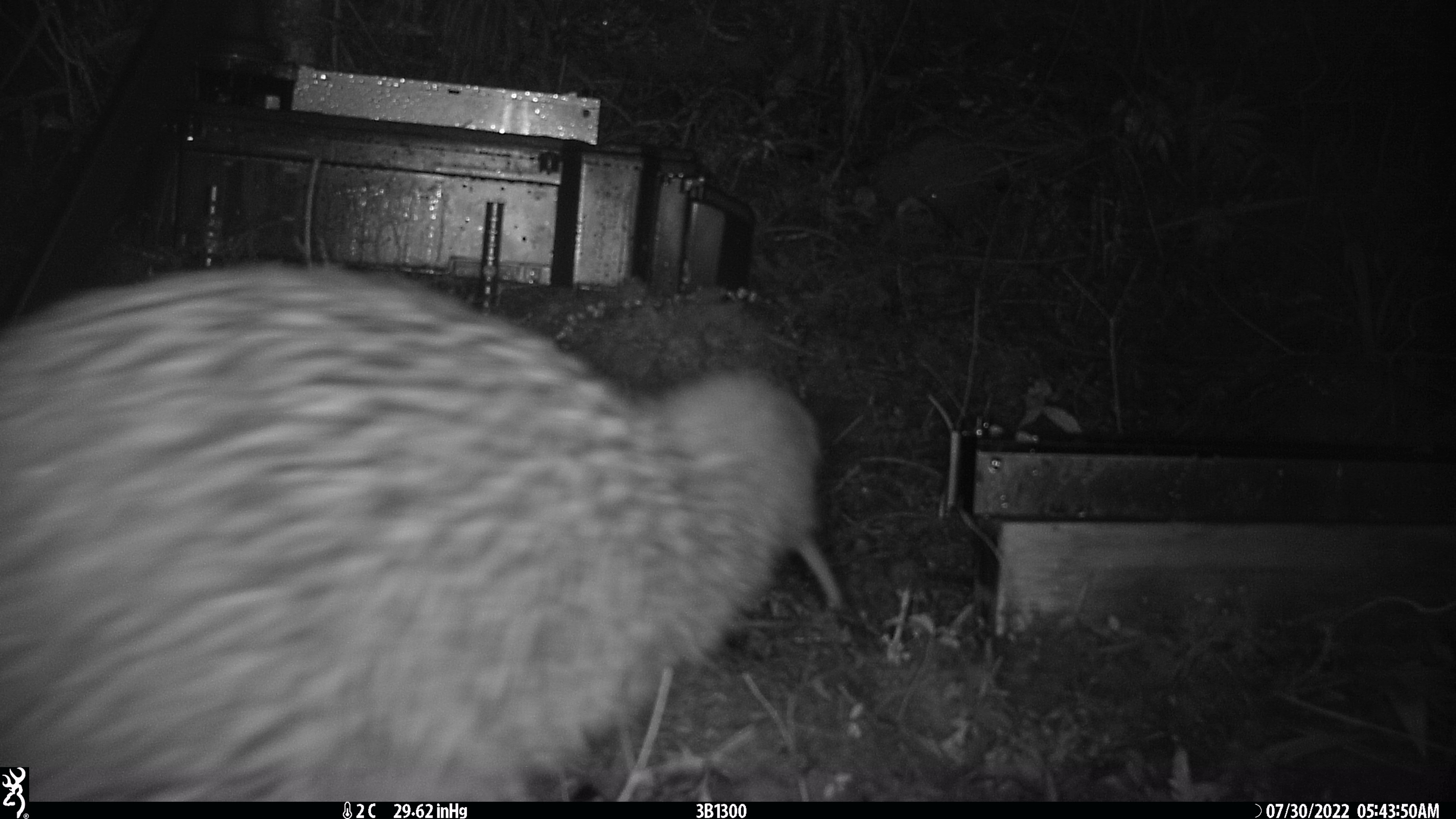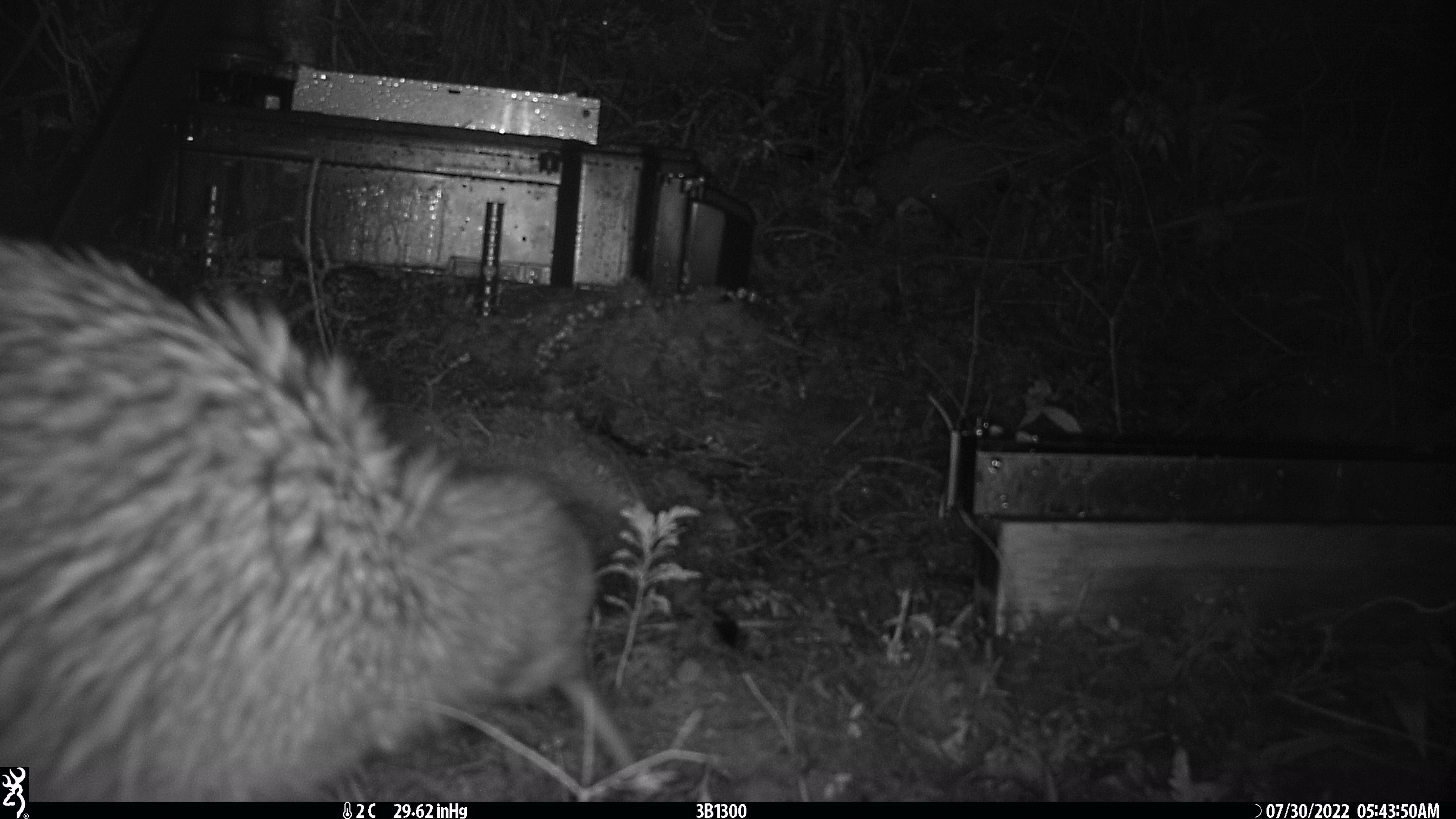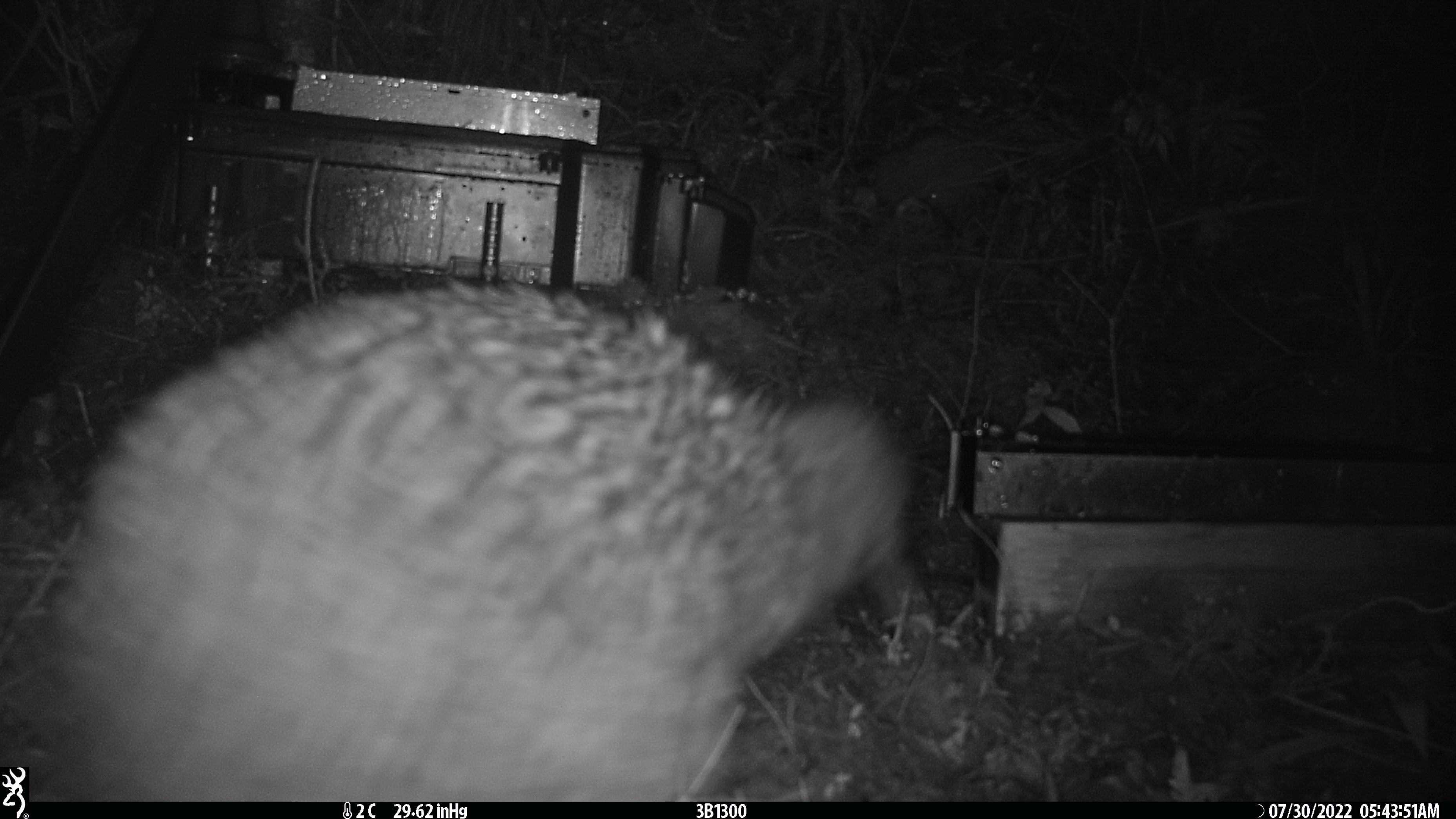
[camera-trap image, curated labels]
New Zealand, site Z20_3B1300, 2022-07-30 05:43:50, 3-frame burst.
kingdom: Animalia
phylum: Chordata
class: Aves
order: Apterygiformes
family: Apterygidae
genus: Apteryx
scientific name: Apteryx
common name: kiwi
Kiwi (Apteryx).